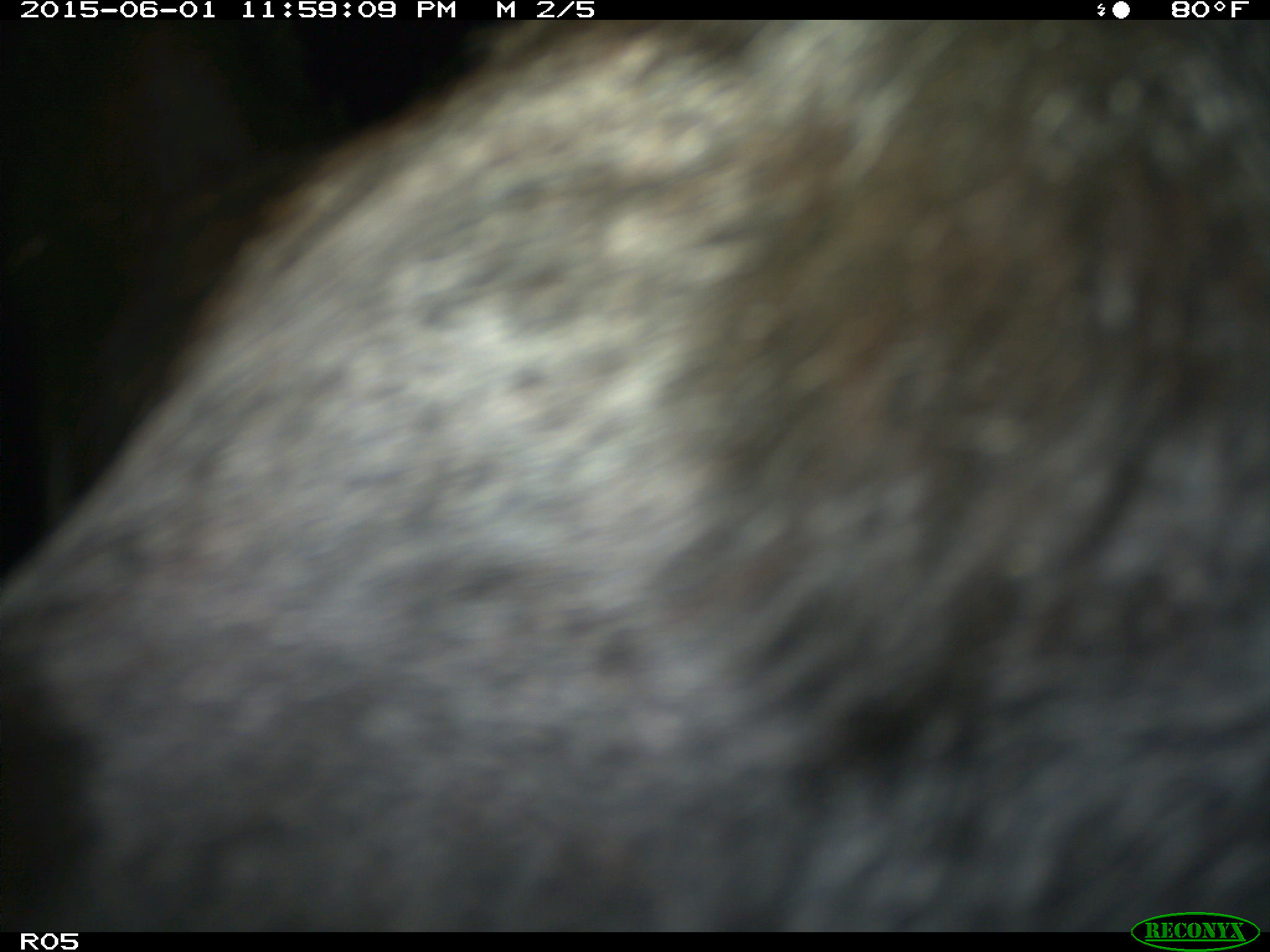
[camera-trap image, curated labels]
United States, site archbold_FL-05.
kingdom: Animalia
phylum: Chordata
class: Mammalia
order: Artiodactyla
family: Bovidae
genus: Bos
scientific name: Bos taurus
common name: domestic cow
Bos taurus (domestic cow).